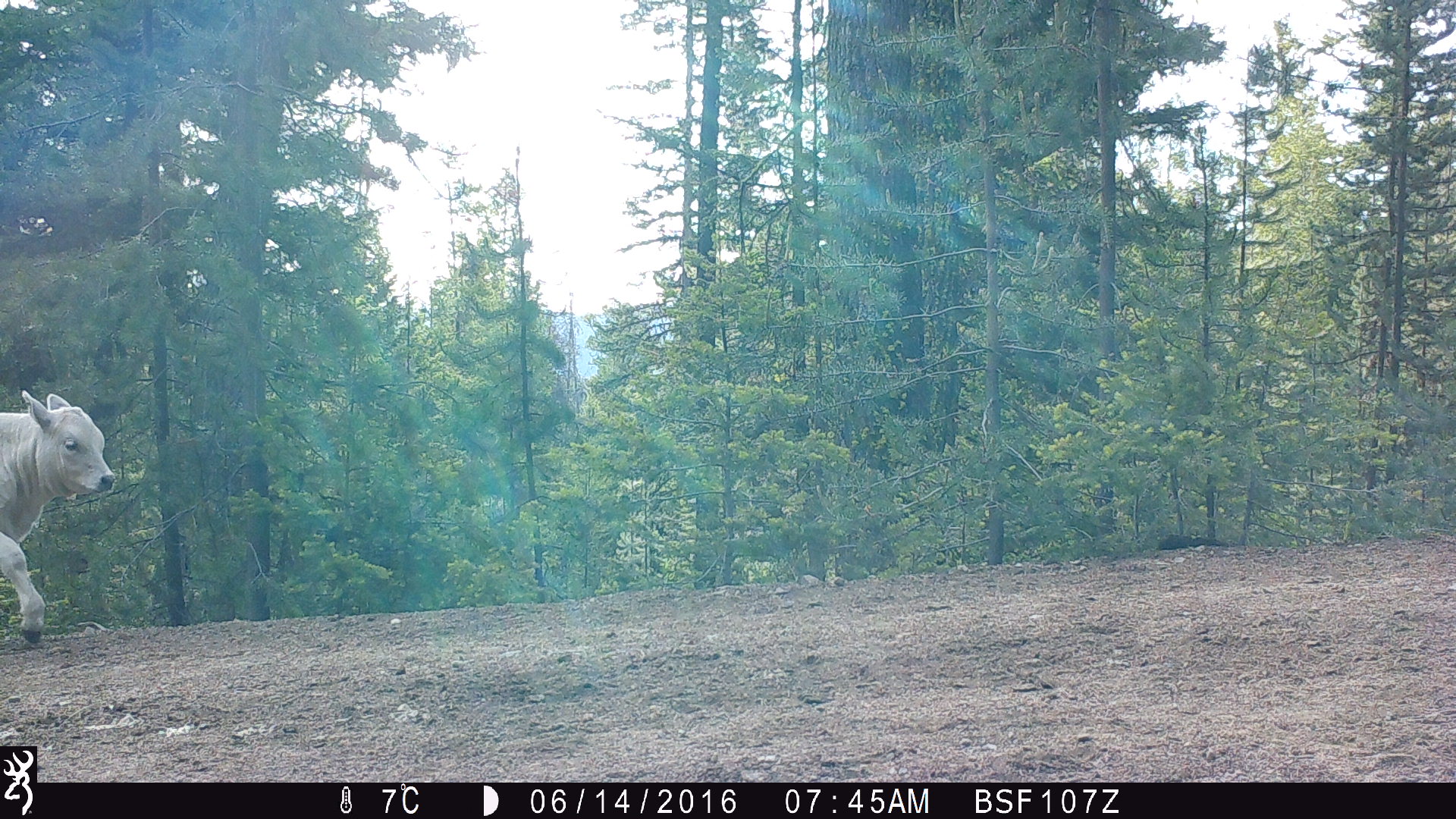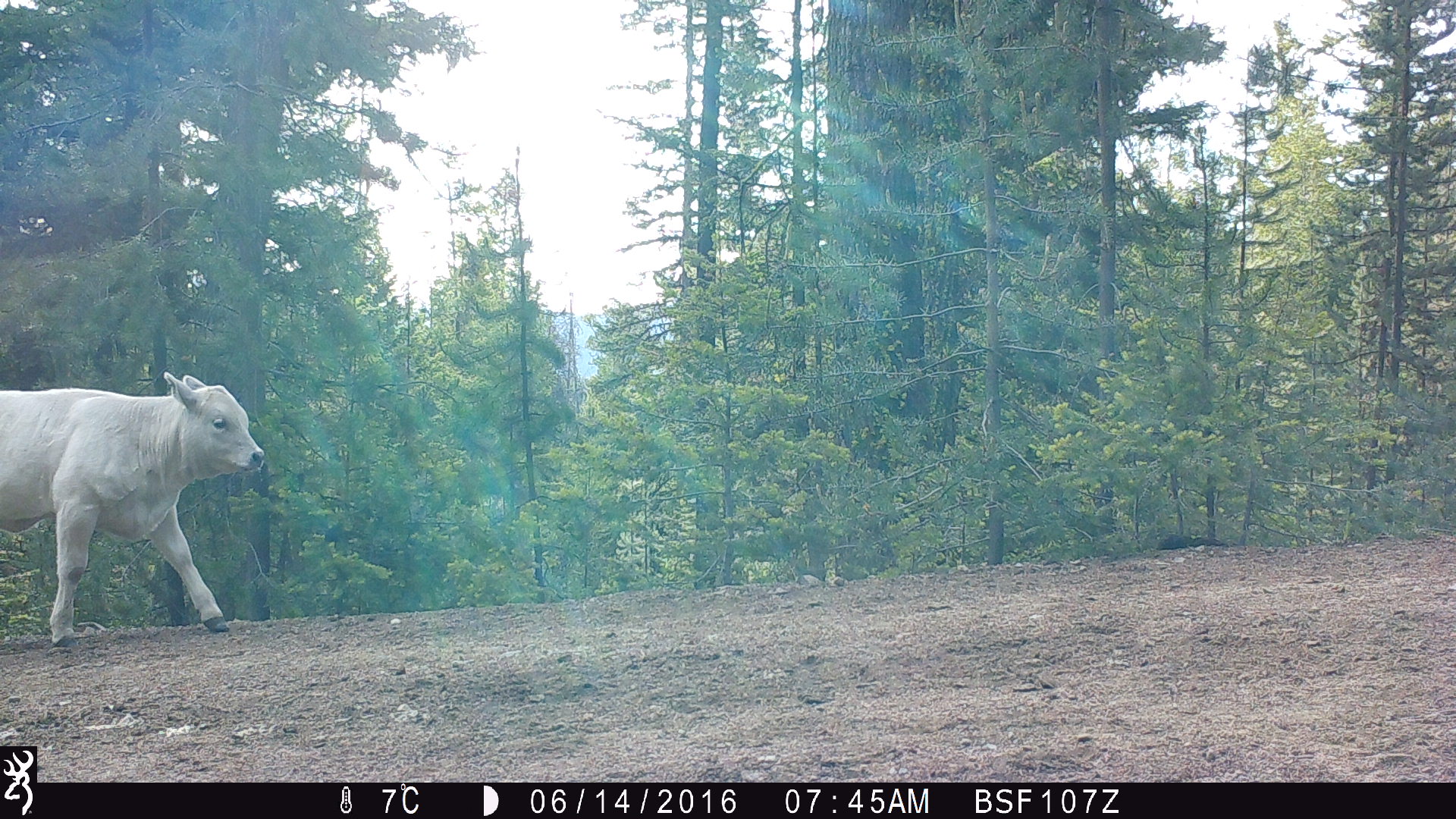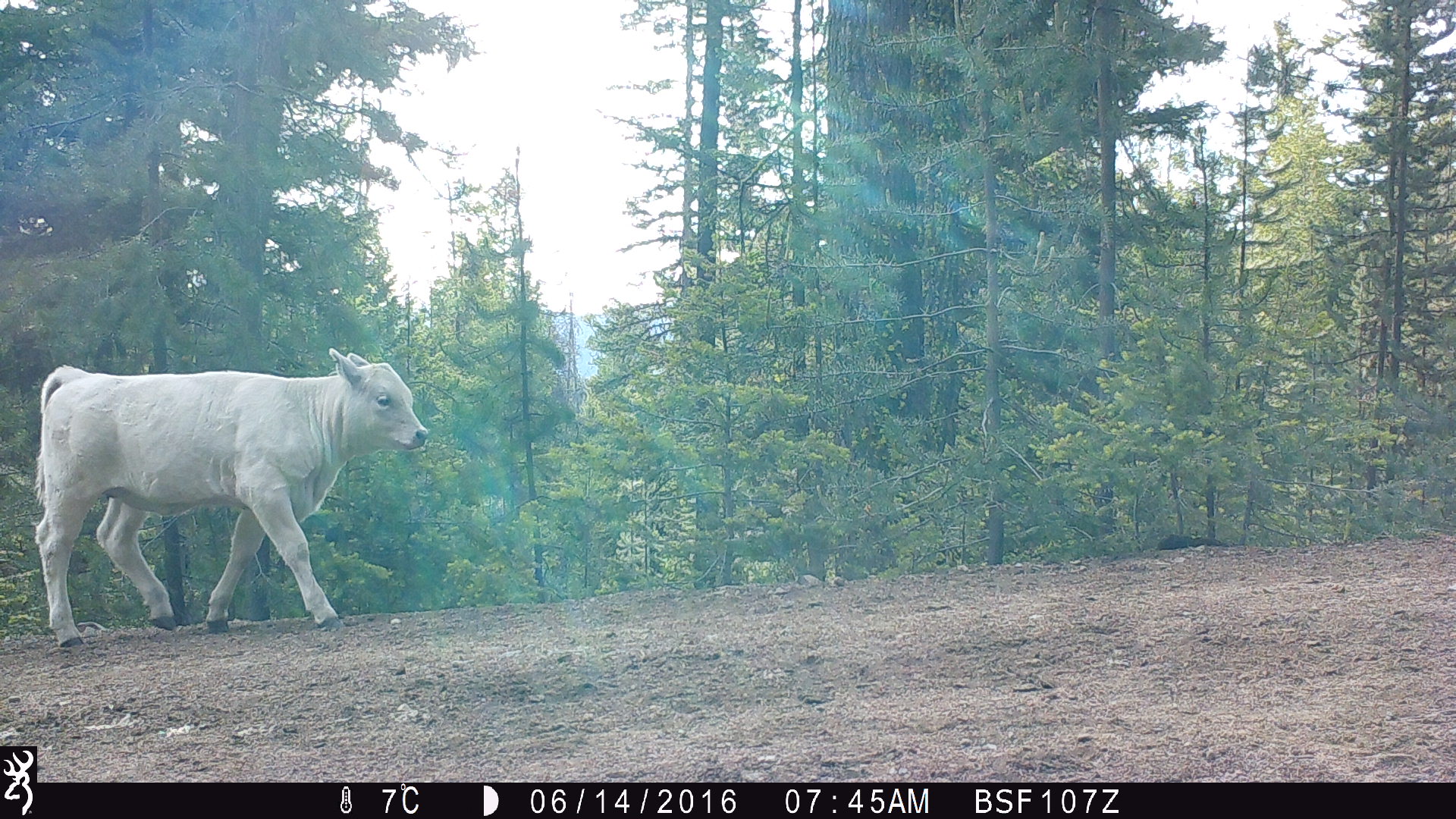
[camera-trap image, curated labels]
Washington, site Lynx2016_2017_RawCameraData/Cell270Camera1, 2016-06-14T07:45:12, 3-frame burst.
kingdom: Animalia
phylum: Chordata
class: Mammalia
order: Artiodactyla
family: Bovidae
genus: Bos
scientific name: Bos taurus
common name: domestic cattle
Domestic cattle (Bos taurus). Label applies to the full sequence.